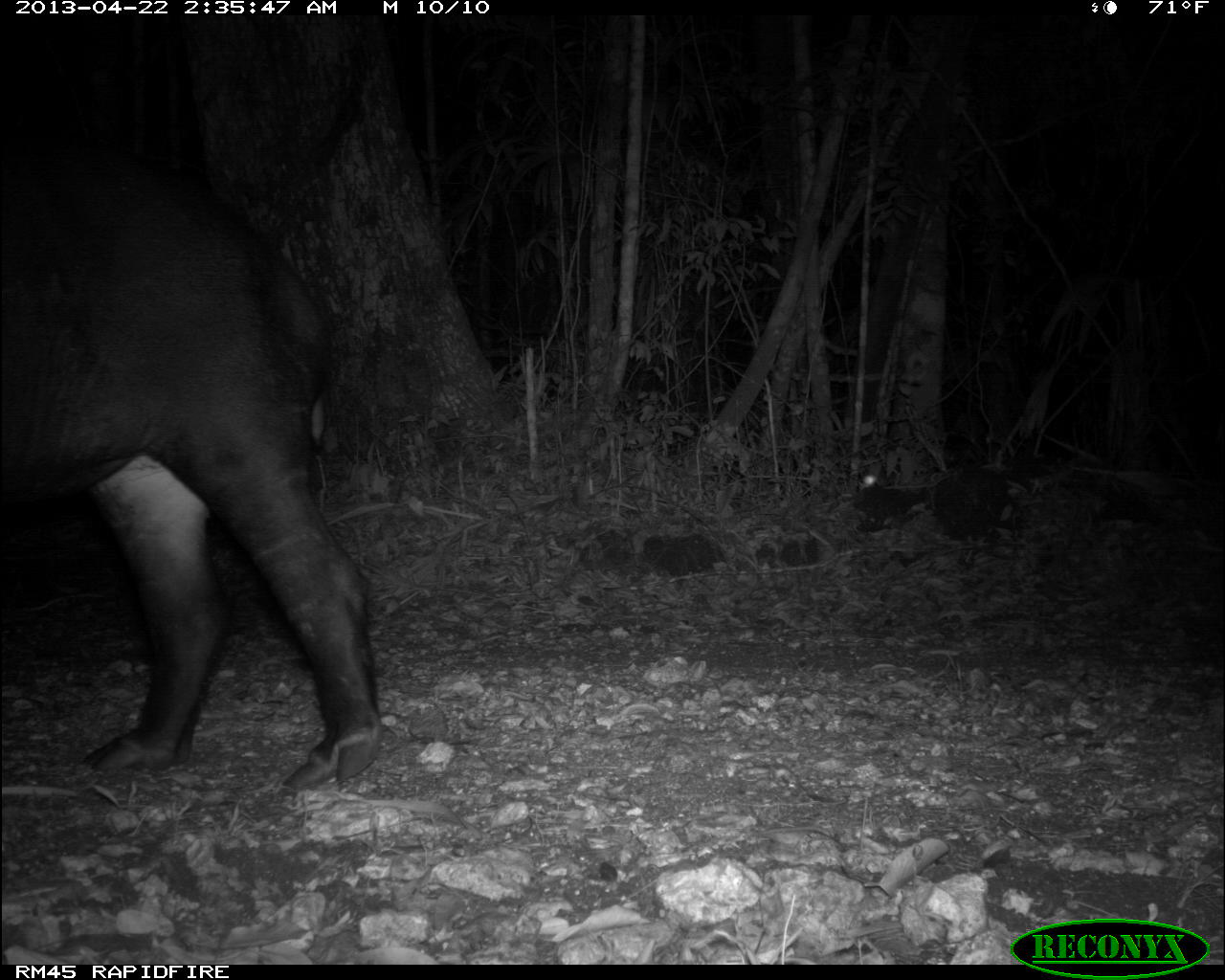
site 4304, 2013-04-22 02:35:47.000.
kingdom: Animalia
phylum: Chordata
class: Mammalia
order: Perissodactyla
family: Tapiridae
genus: Tapirus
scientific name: Tapirus bairdii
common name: baird's tapir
Tapirus bairdii (baird's tapir), count 1, sex male.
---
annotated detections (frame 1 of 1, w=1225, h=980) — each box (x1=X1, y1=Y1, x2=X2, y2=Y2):
tapirus bairdii: (x1=0, y1=141, x2=386, y2=798)